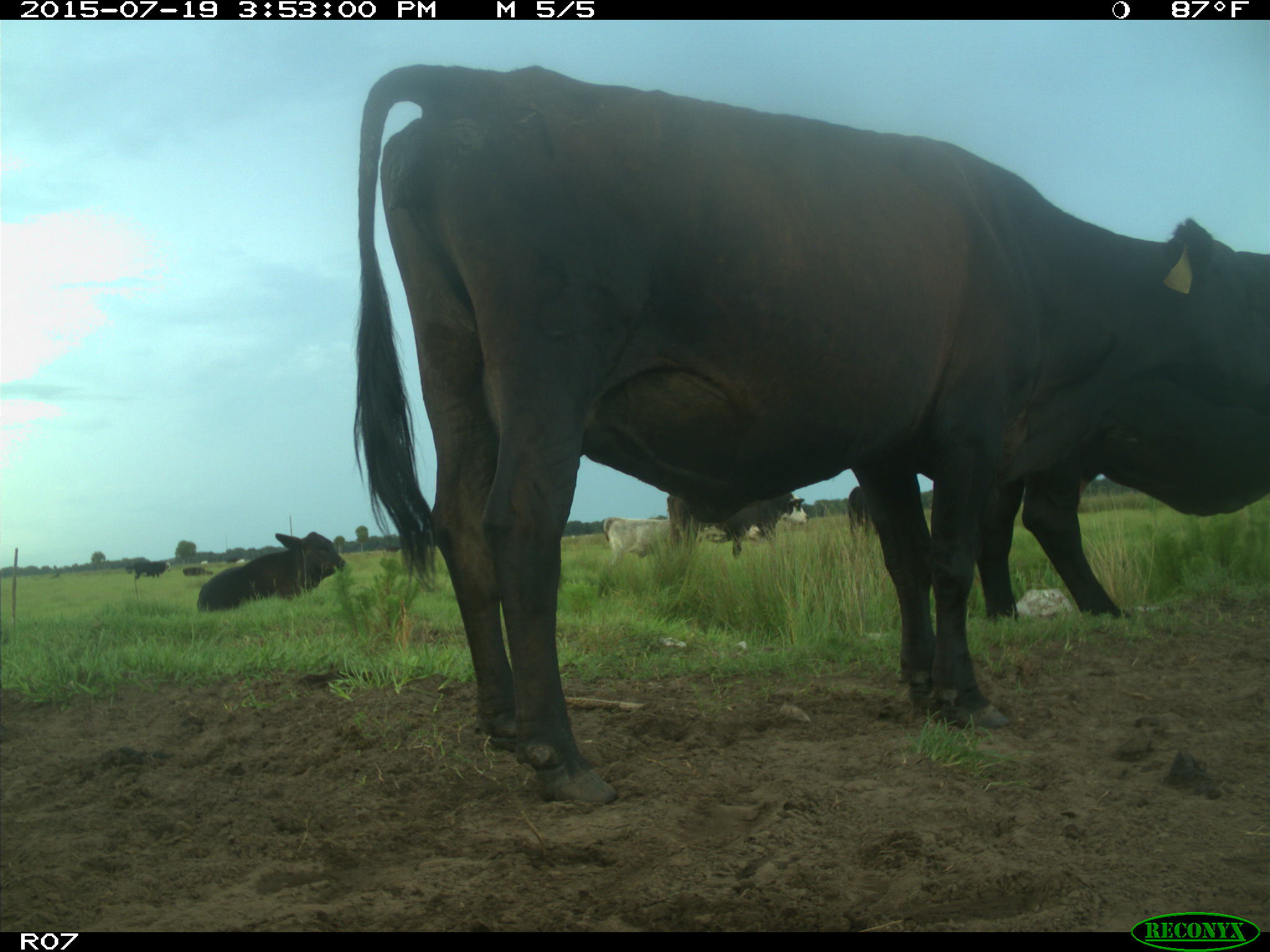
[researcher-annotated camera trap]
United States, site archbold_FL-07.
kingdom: Animalia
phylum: Chordata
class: Mammalia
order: Artiodactyla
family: Bovidae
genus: Bos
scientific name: Bos taurus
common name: domestic cow